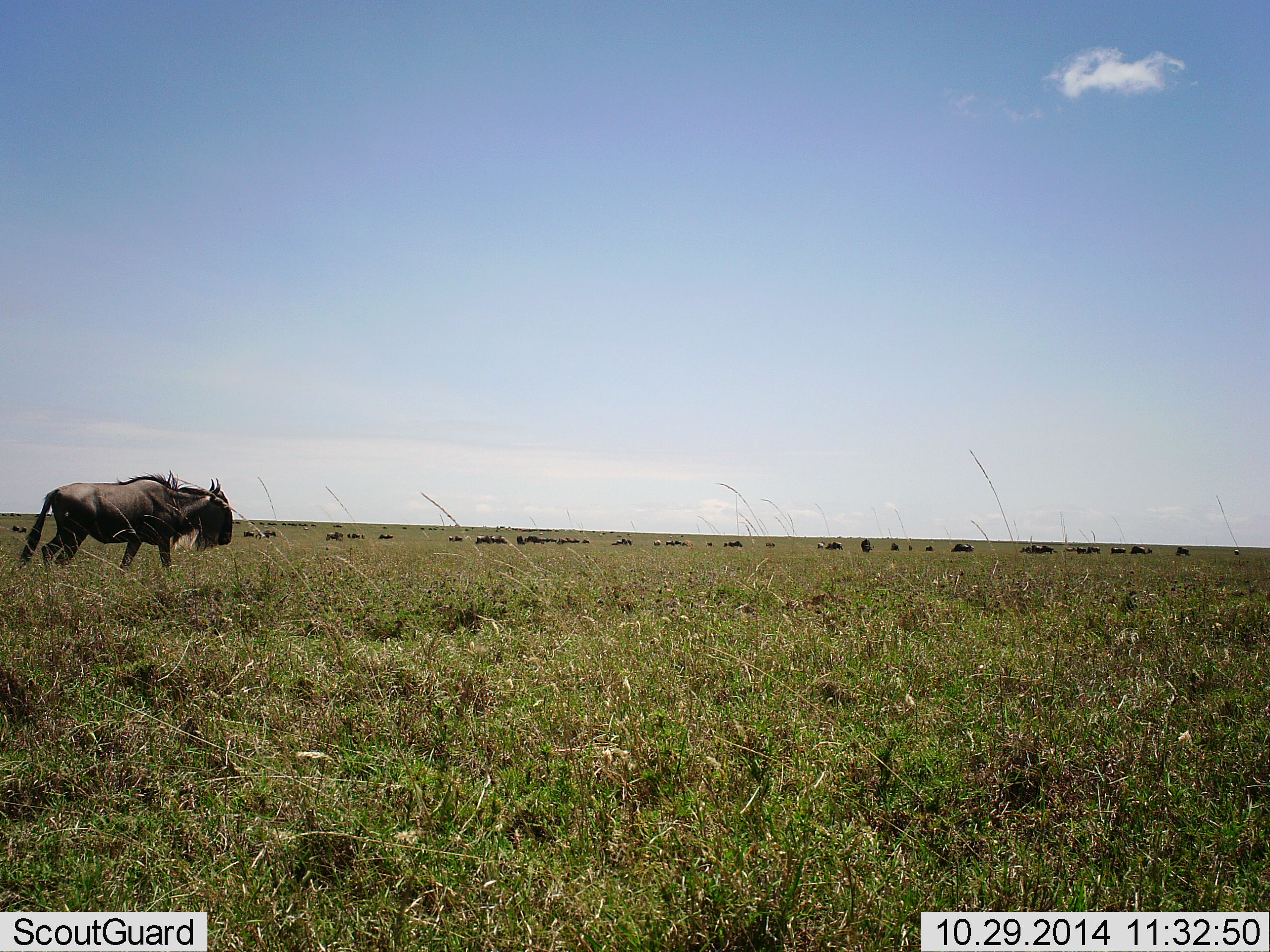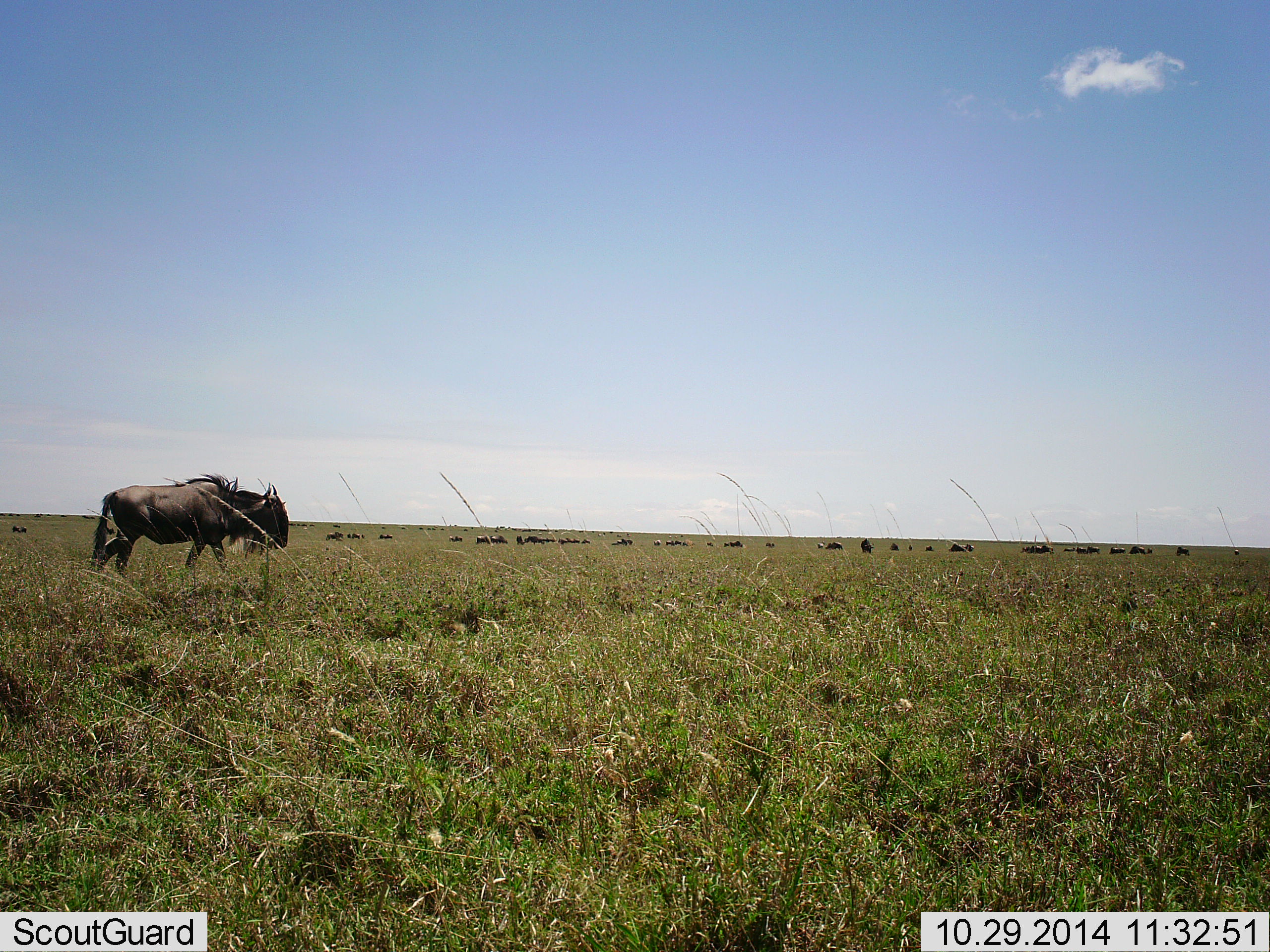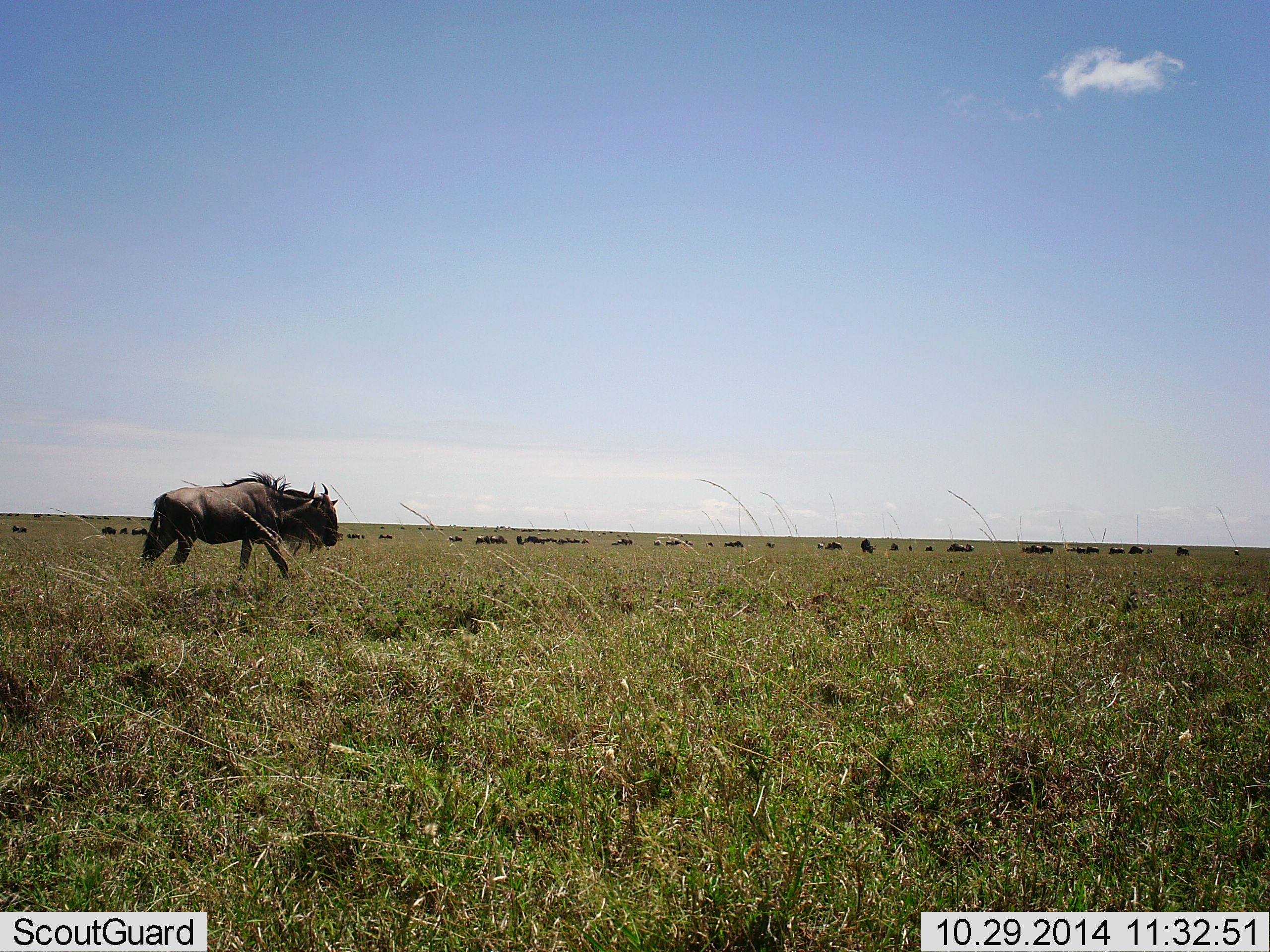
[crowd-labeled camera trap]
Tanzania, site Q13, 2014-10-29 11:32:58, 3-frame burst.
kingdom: Animalia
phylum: Chordata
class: Mammalia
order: Artiodactyla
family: Bovidae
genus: Connochaetes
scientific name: Connochaetes taurinus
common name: blue wildebeest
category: wildebeest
Wildebeest (blue wildebeest) (Connochaetes taurinus), count 11-50. Behavior (volunteer vote fractions): standing 30%, resting 10%, moving 90%, interacting 0%. Young present (vote fraction): 0%. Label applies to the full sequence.